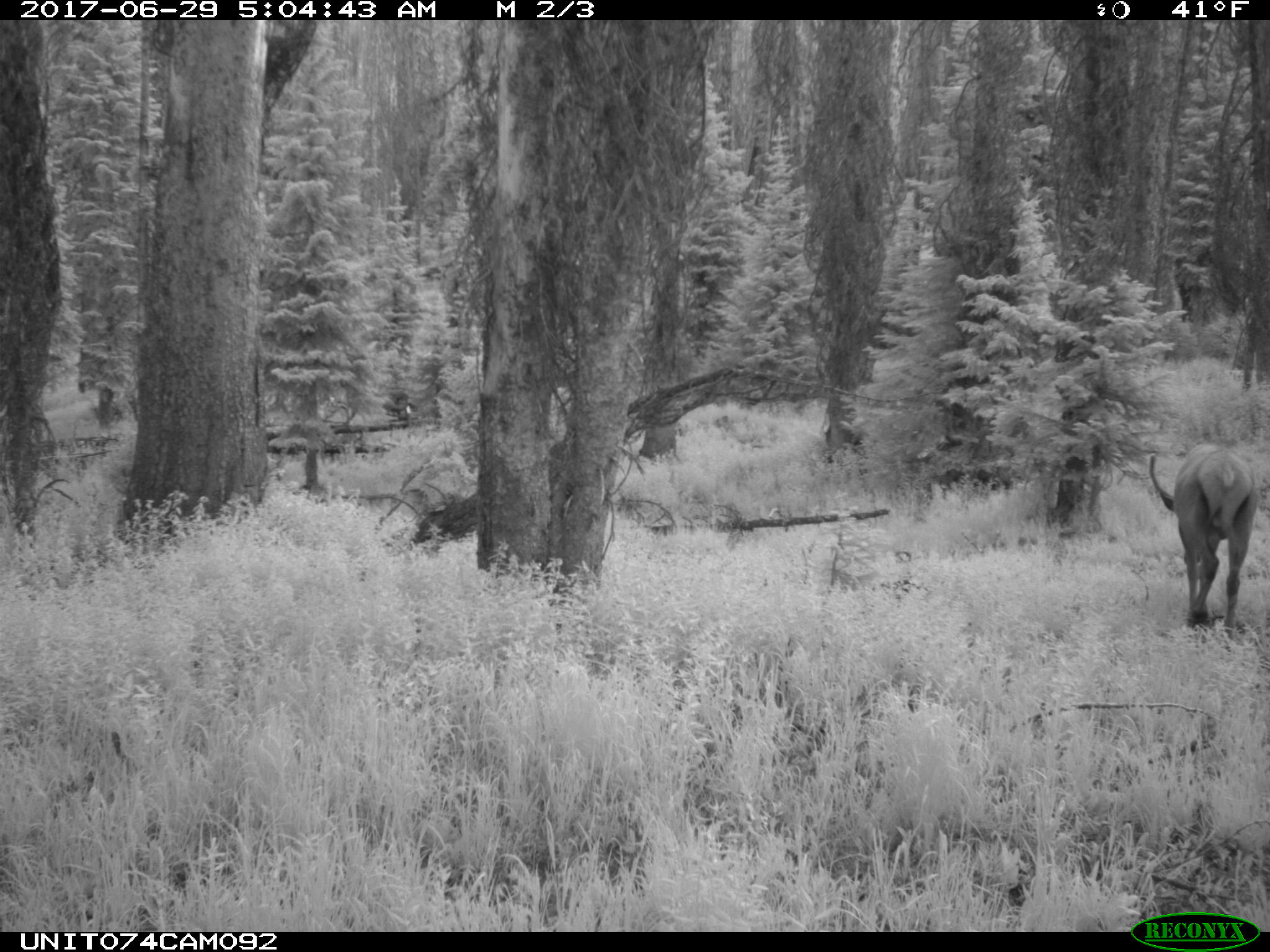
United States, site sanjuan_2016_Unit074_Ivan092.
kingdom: Animalia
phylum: Chordata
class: Mammalia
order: Artiodactyla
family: Cervidae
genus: Cervus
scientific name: Cervus elaphus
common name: red deer